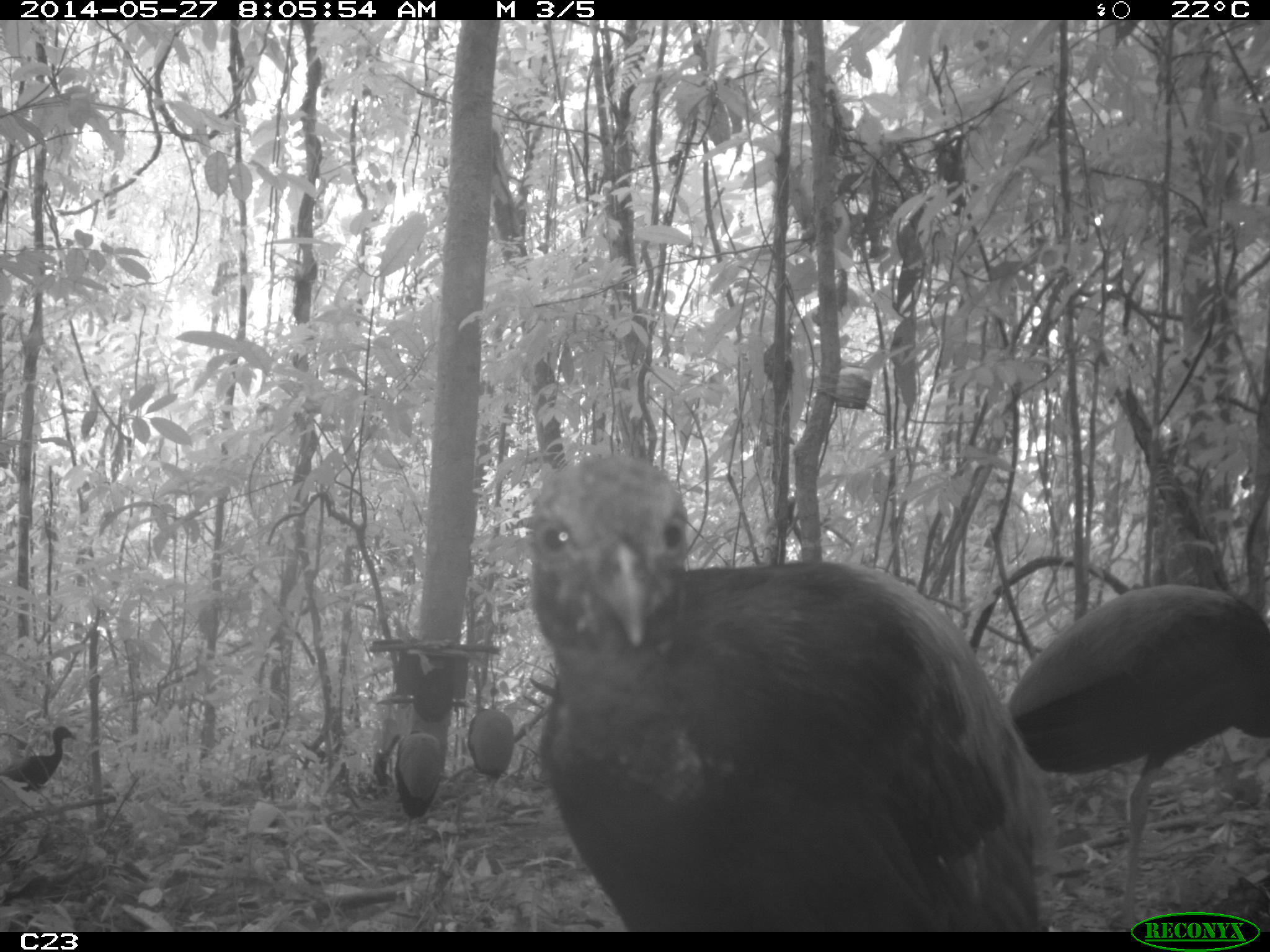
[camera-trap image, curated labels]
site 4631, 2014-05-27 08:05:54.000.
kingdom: Animalia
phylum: Chordata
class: Aves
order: Gruiformes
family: Psophiidae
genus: Psophia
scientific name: Psophia crepitans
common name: gray-winged trumpeter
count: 6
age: adult